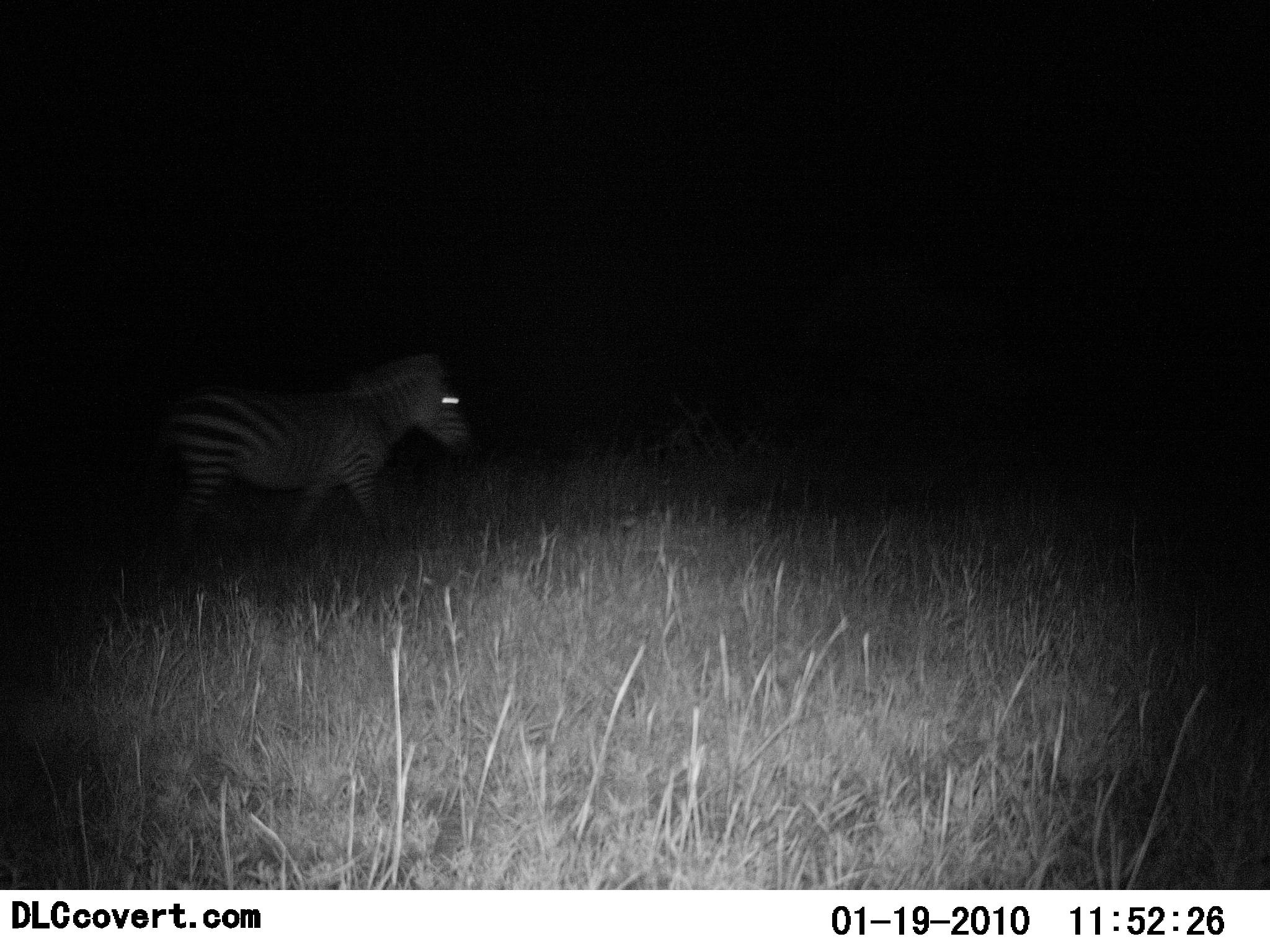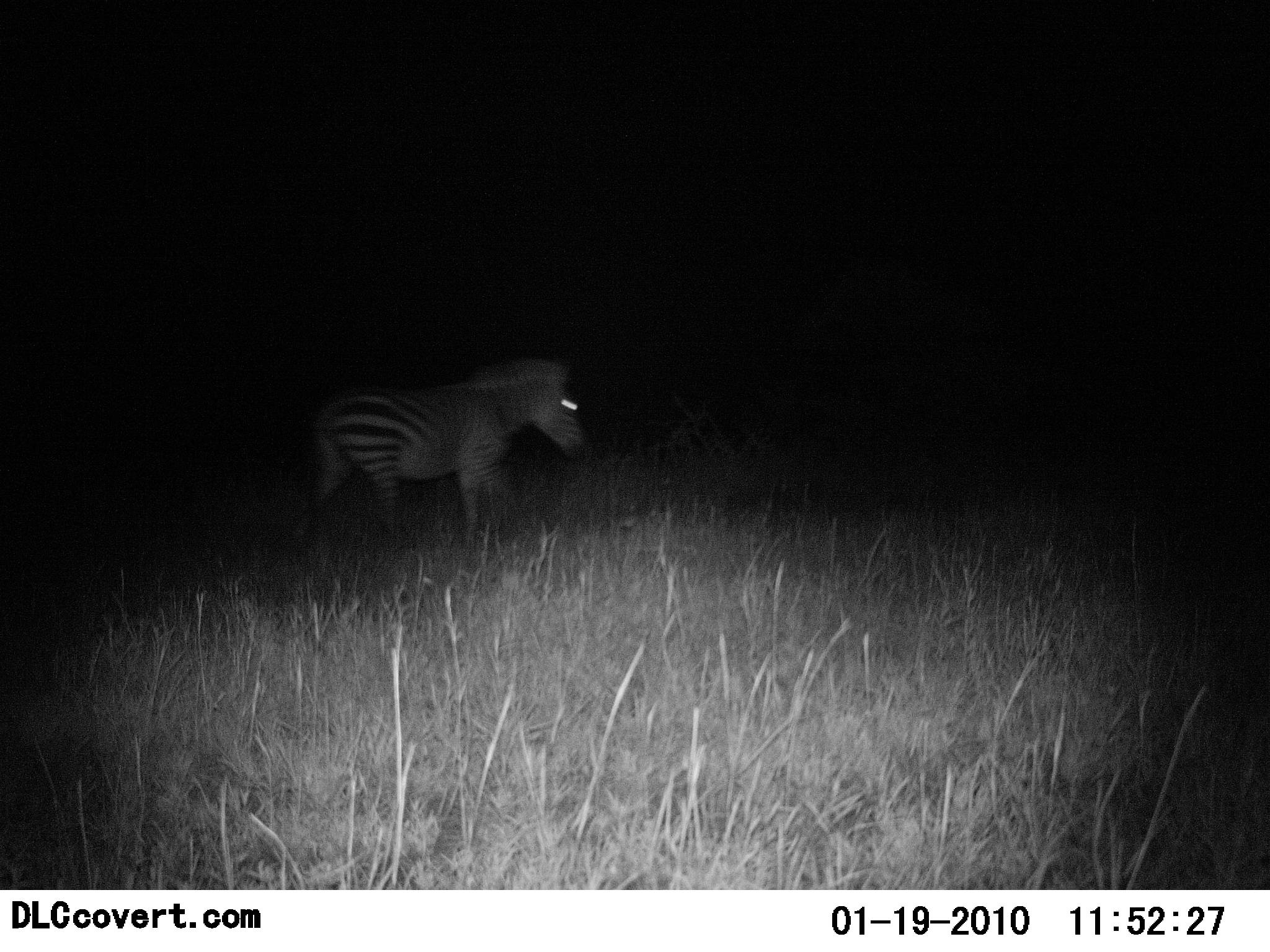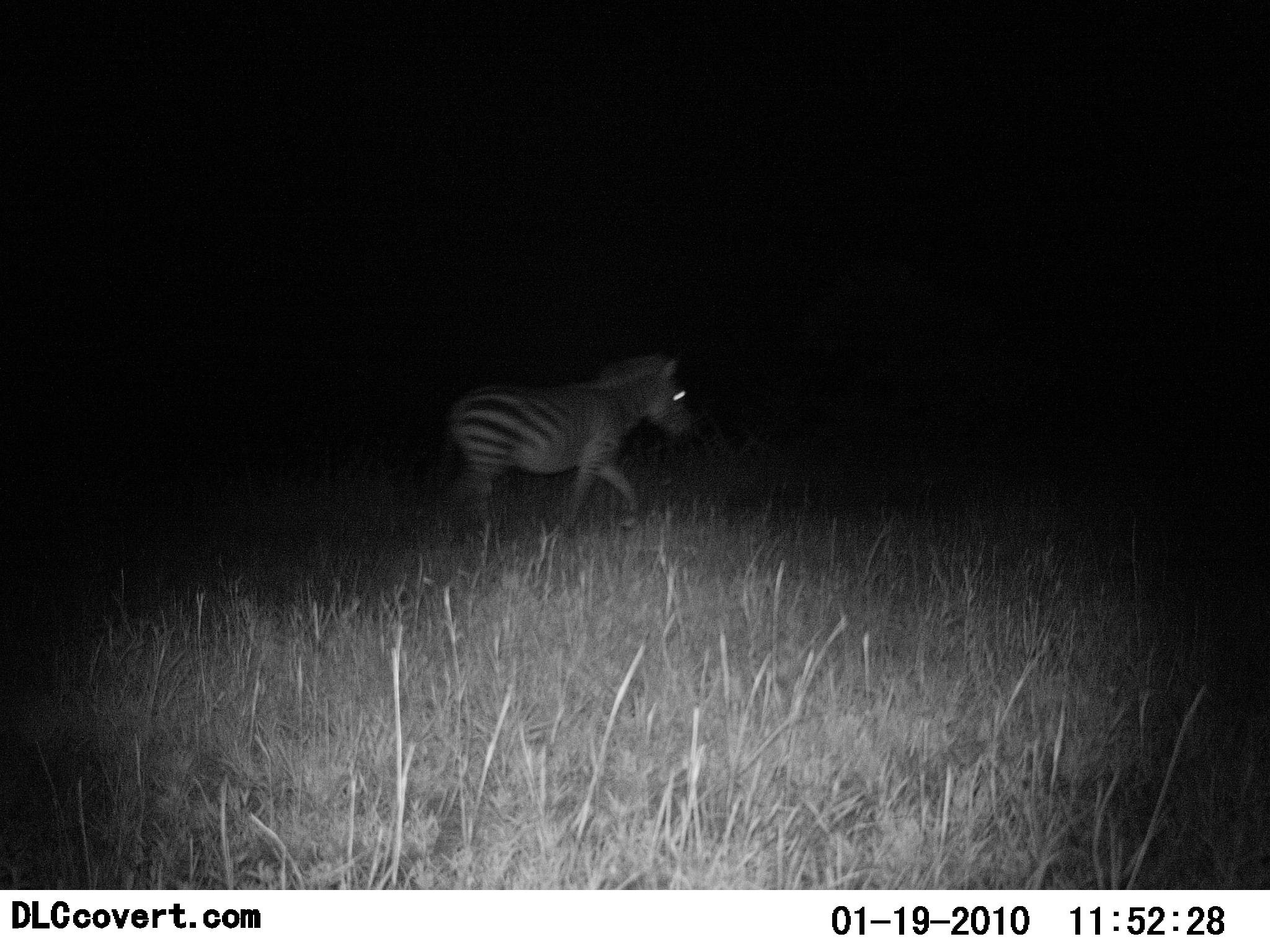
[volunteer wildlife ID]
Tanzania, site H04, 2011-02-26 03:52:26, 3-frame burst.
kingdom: Animalia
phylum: Chordata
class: Mammalia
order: Perissodactyla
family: Equidae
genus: Equus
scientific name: Equus quagga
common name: plains zebra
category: zebra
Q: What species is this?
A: Zebra (plains zebra) (Equus quagga).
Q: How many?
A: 1.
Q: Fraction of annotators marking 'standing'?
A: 0%.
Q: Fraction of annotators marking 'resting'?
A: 0%.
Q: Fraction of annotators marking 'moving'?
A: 100%.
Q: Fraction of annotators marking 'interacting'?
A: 0%.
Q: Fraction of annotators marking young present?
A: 0%.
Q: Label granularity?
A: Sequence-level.